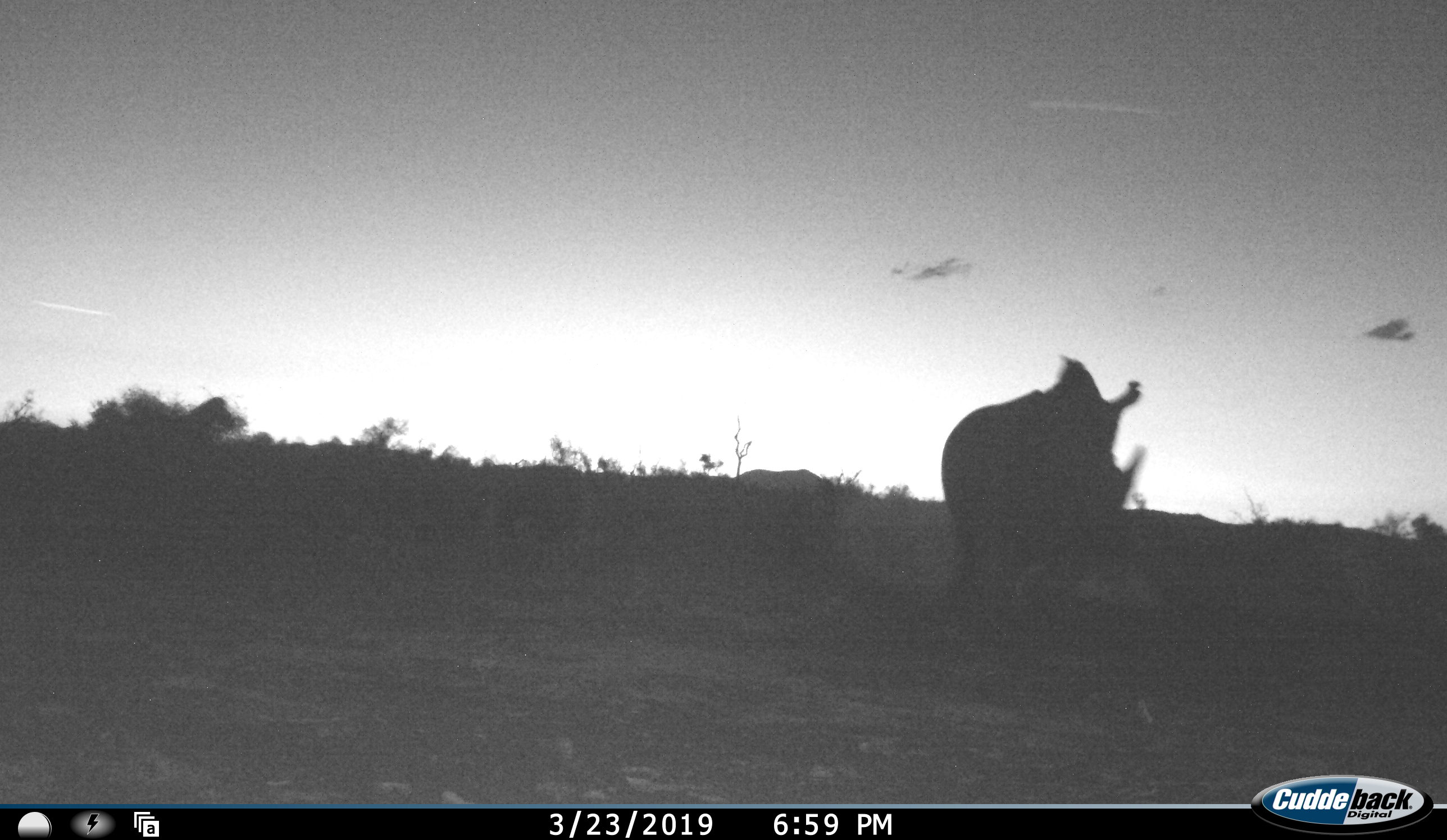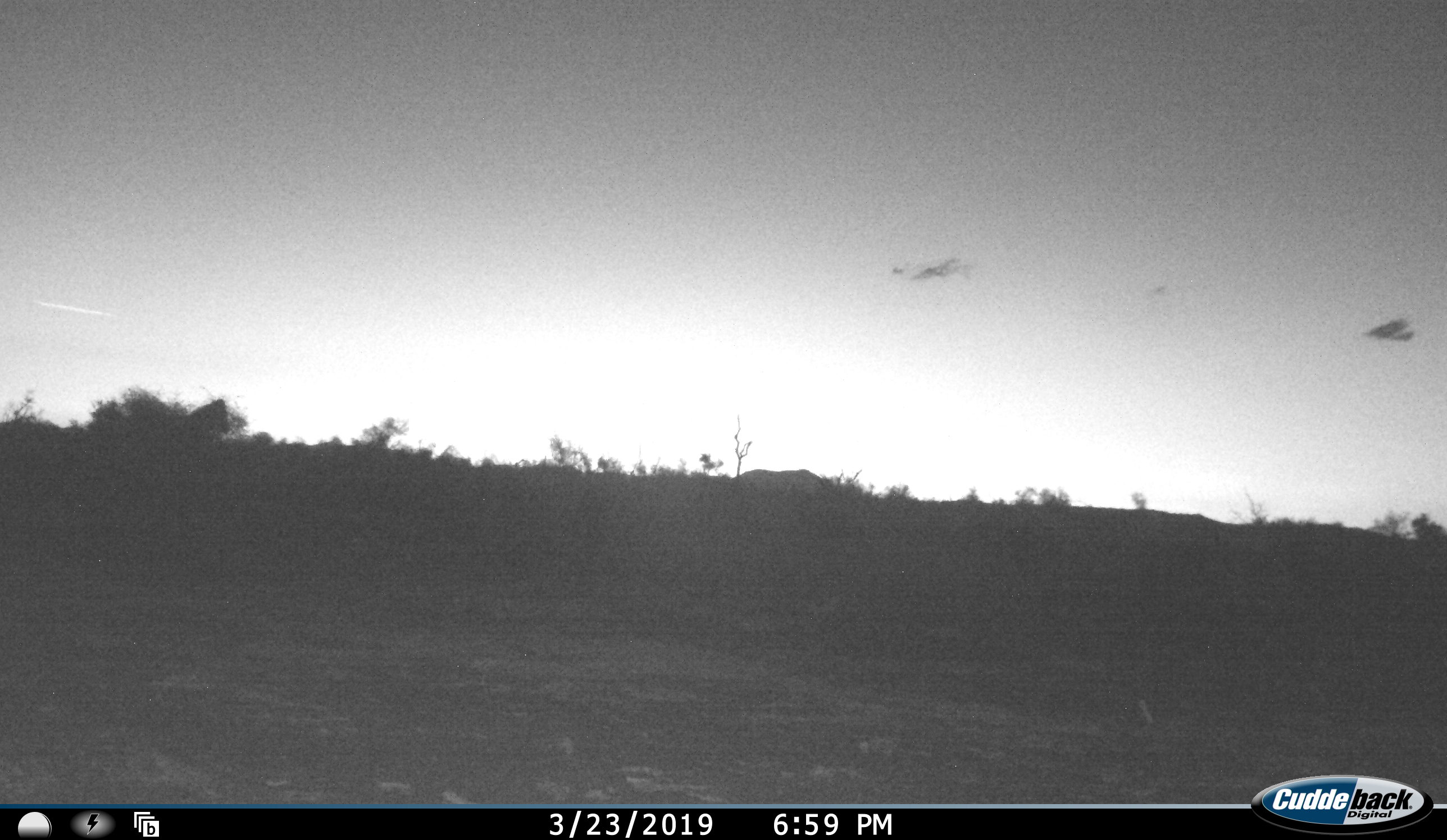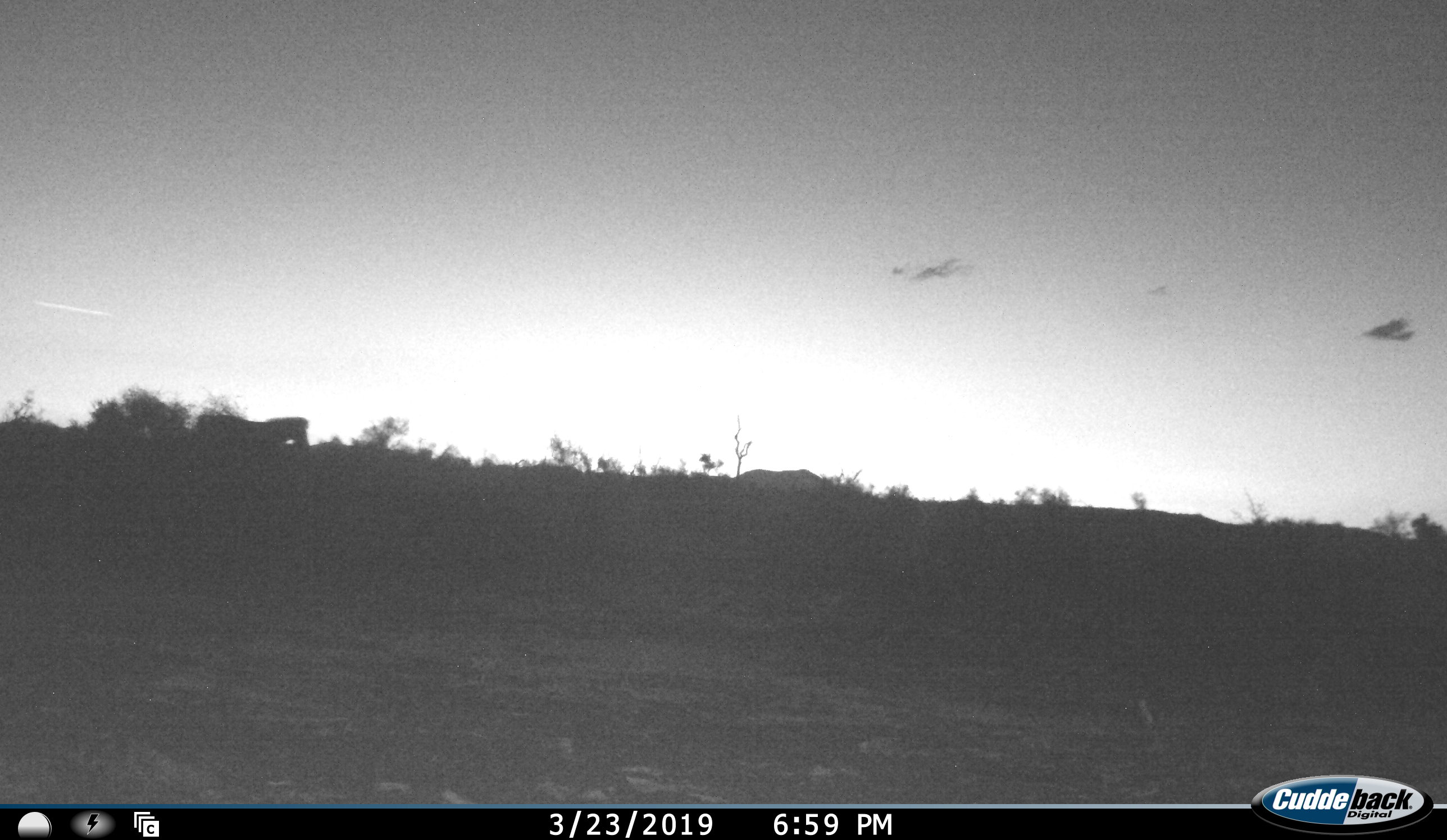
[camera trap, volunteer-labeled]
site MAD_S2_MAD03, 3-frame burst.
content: unidentified animal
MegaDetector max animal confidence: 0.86